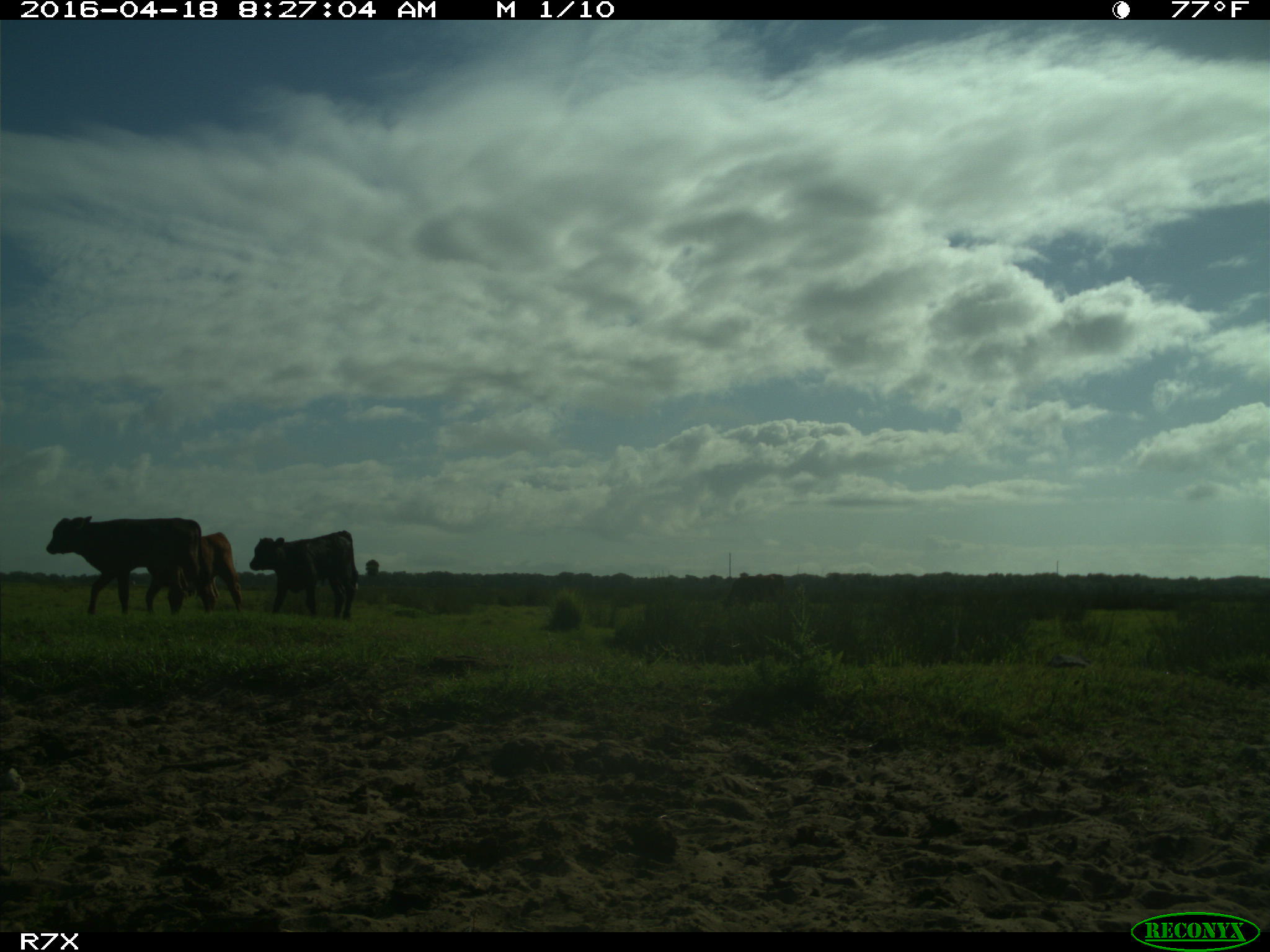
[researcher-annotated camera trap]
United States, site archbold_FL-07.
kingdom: Animalia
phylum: Chordata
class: Mammalia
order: Artiodactyla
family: Bovidae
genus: Bos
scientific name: Bos taurus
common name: domestic cow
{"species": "Bos taurus (domestic cow)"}